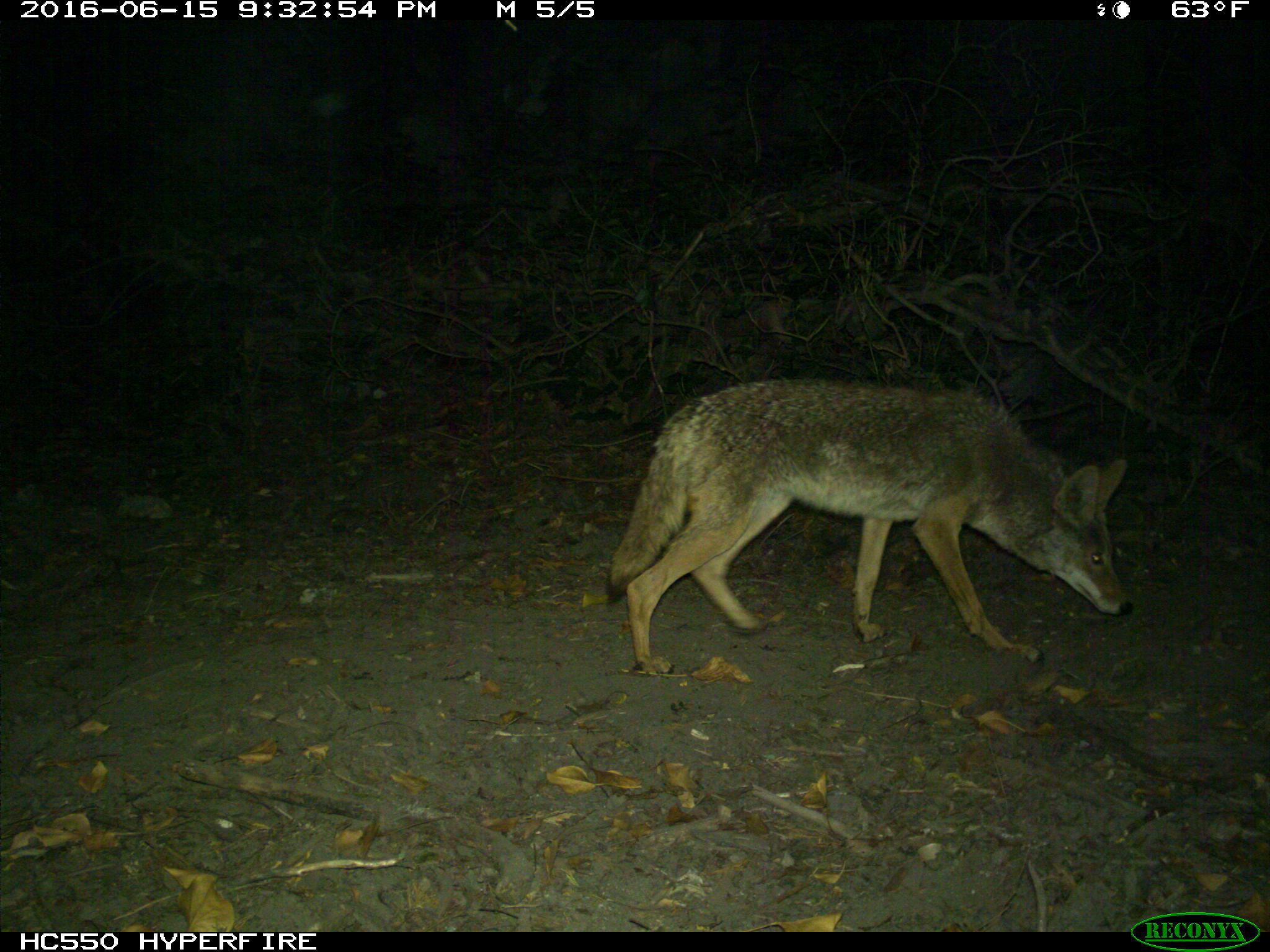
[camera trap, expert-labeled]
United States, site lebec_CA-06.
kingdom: Animalia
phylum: Chordata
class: Mammalia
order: Carnivora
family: Canidae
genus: Canis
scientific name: Canis latrans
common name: coyote